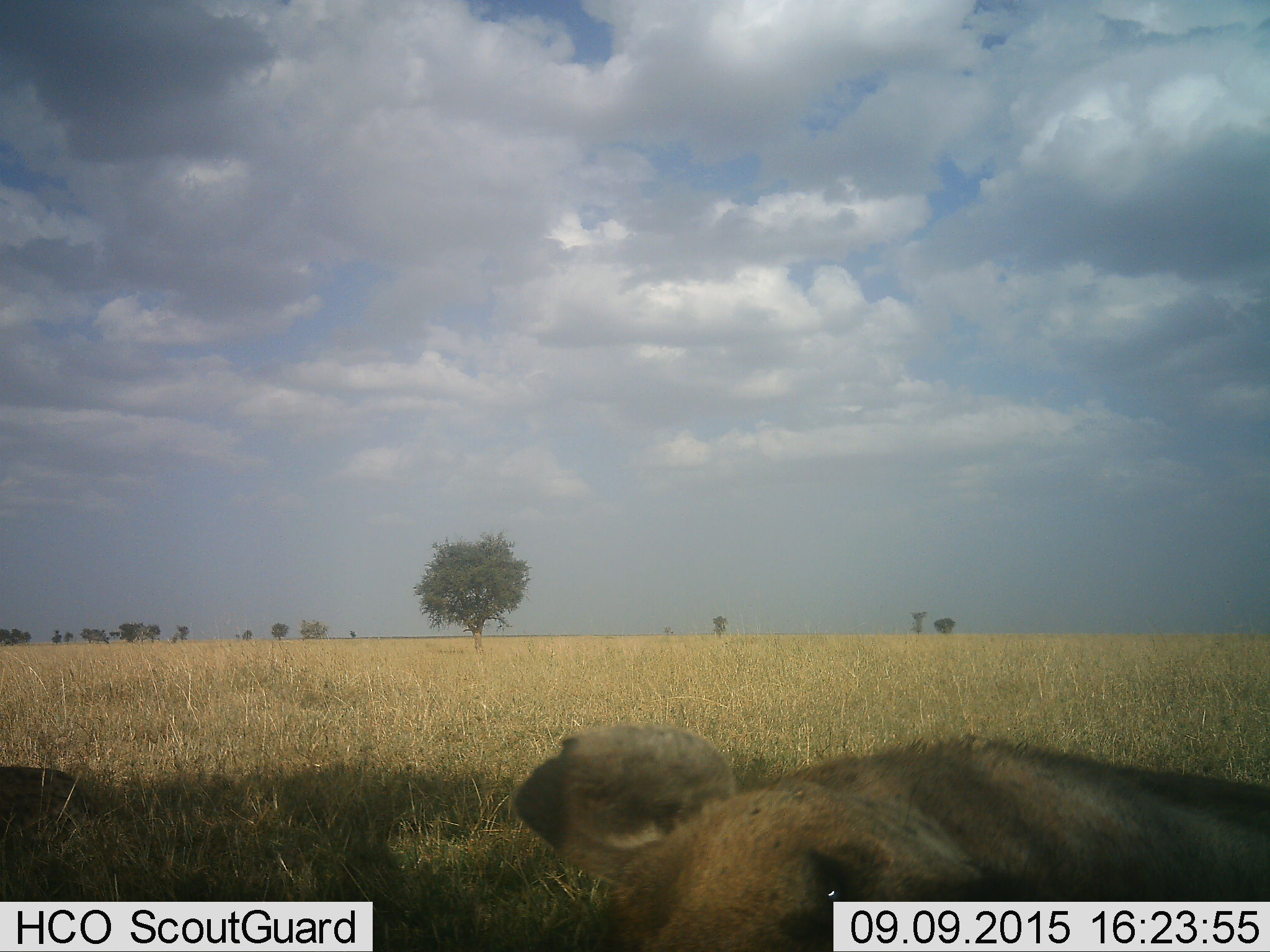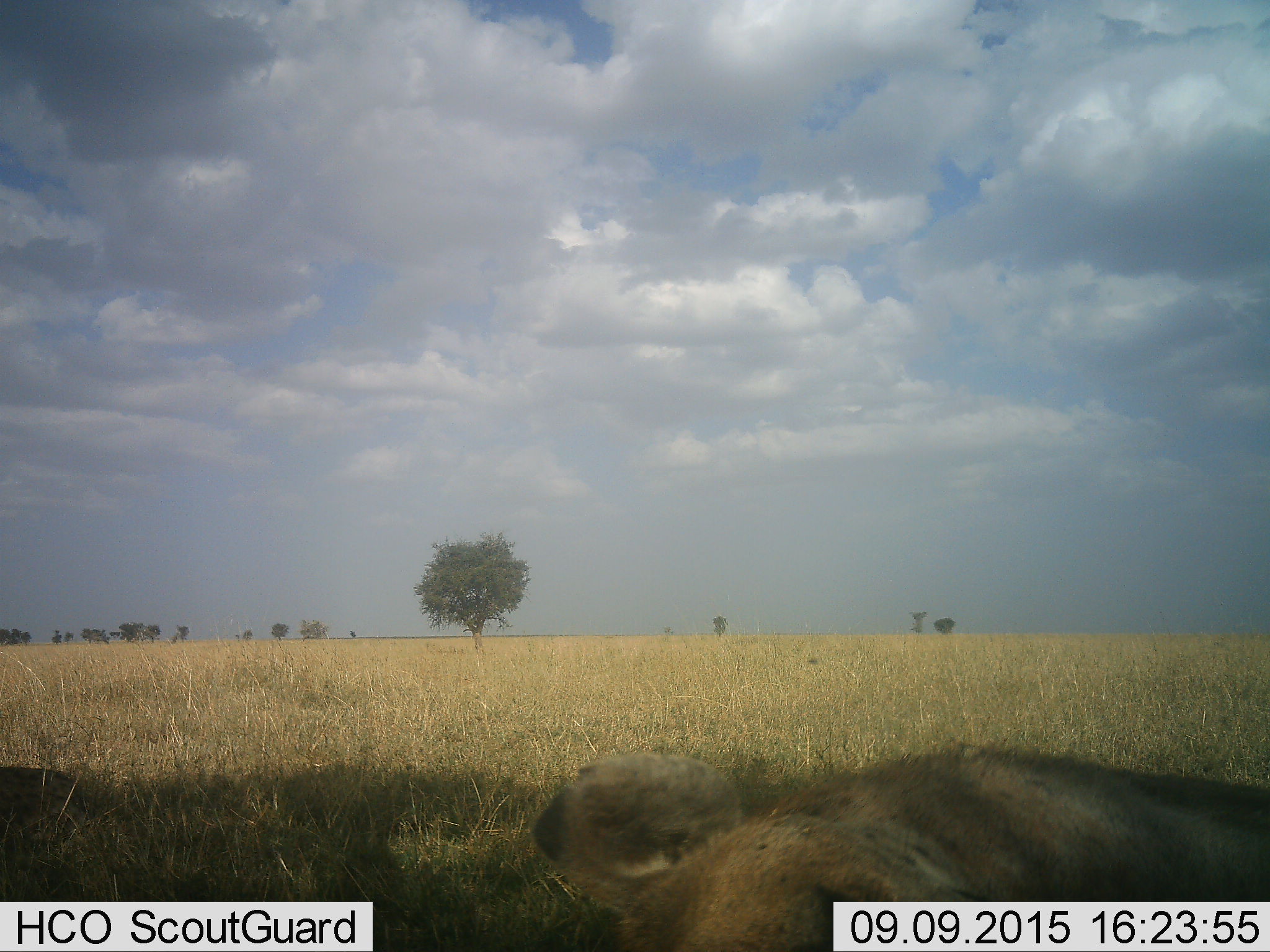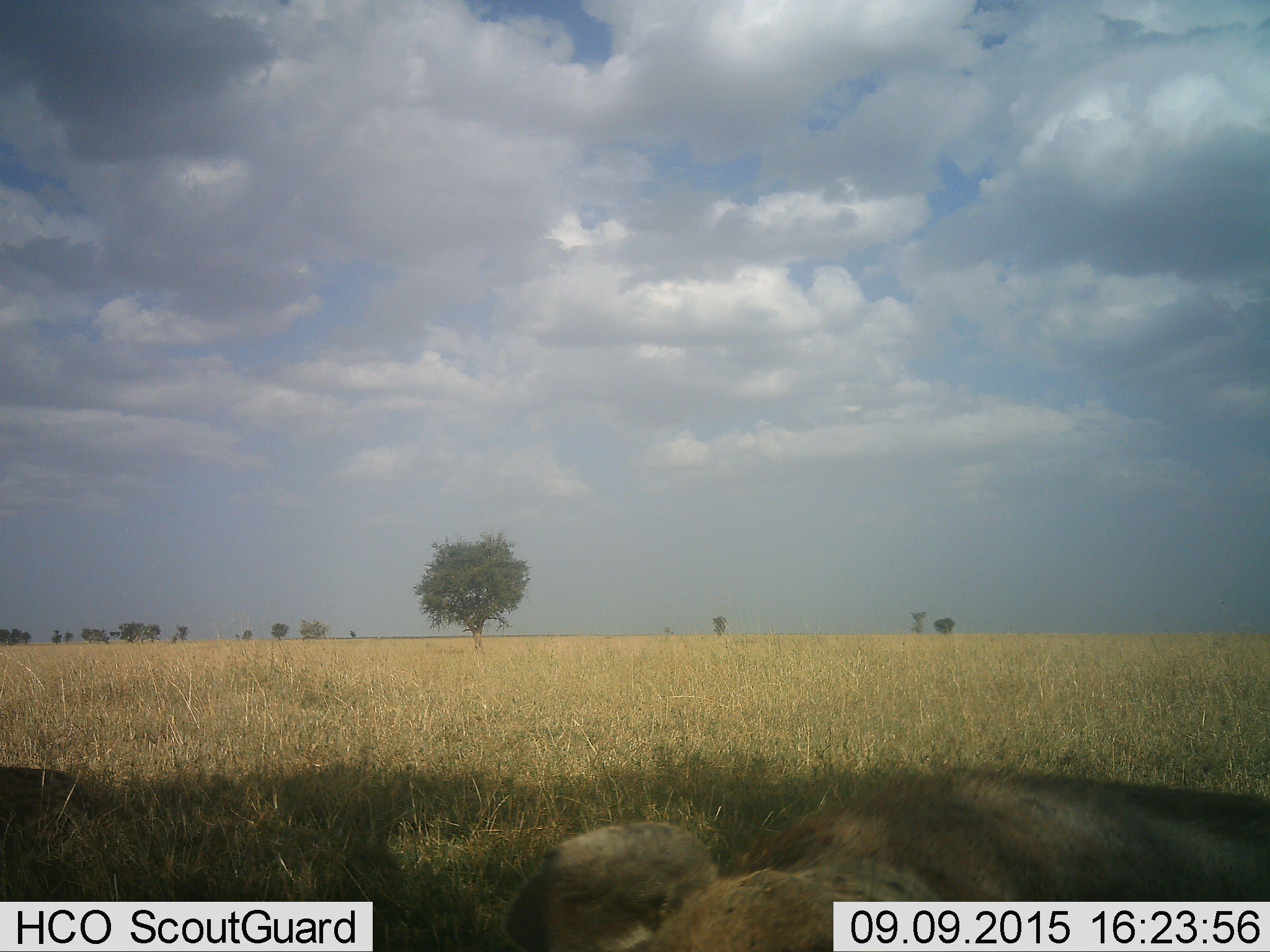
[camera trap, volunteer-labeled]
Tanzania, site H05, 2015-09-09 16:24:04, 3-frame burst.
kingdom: Animalia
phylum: Chordata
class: Mammalia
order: Carnivora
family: Hyaenidae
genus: Crocuta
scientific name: Crocuta crocuta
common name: spotted hyena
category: hyenaspotted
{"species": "hyenaspotted (spotted hyena) (Crocuta crocuta)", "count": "2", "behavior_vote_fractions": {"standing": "25%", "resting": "75%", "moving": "0%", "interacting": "0%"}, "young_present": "0%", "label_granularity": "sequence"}